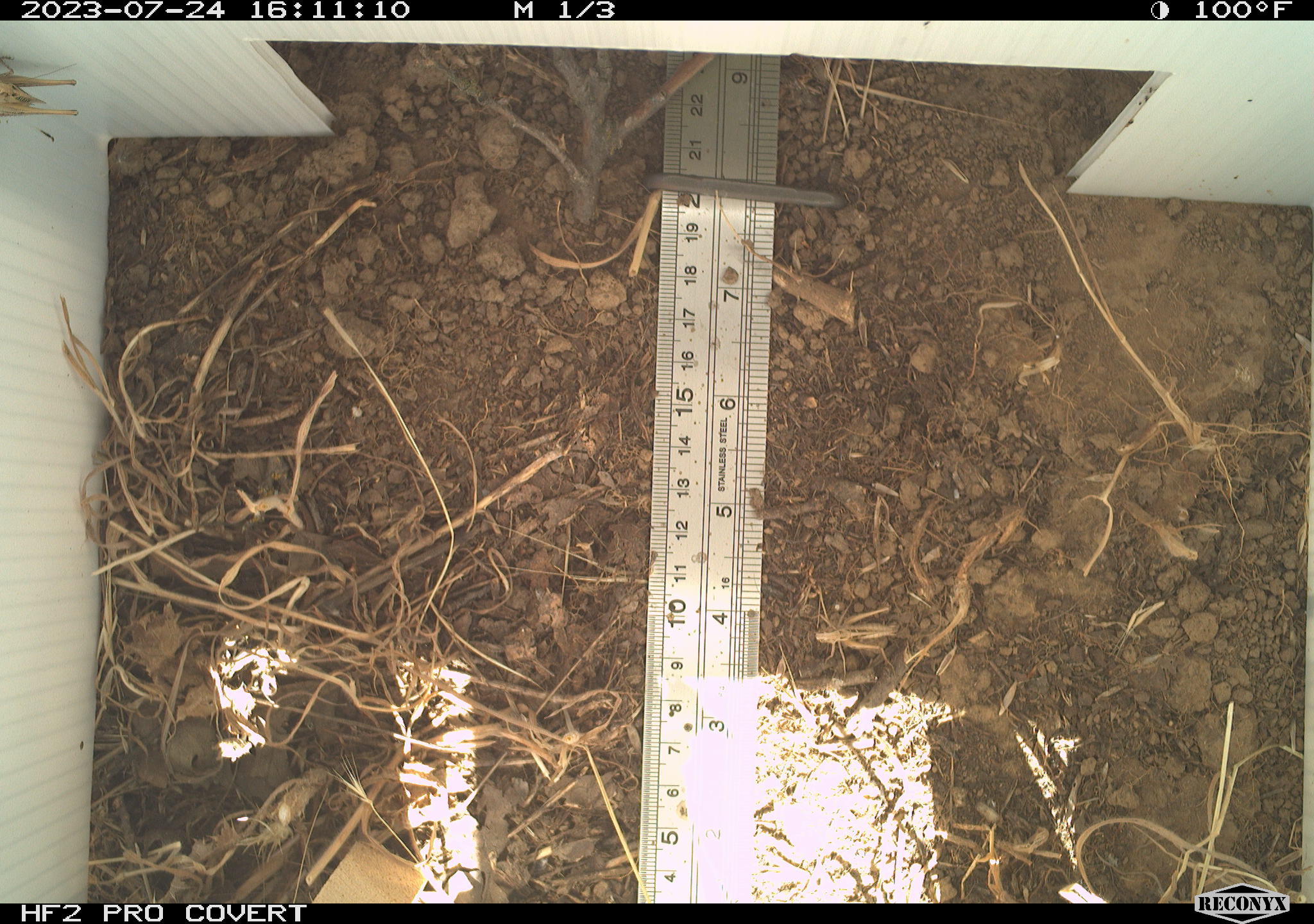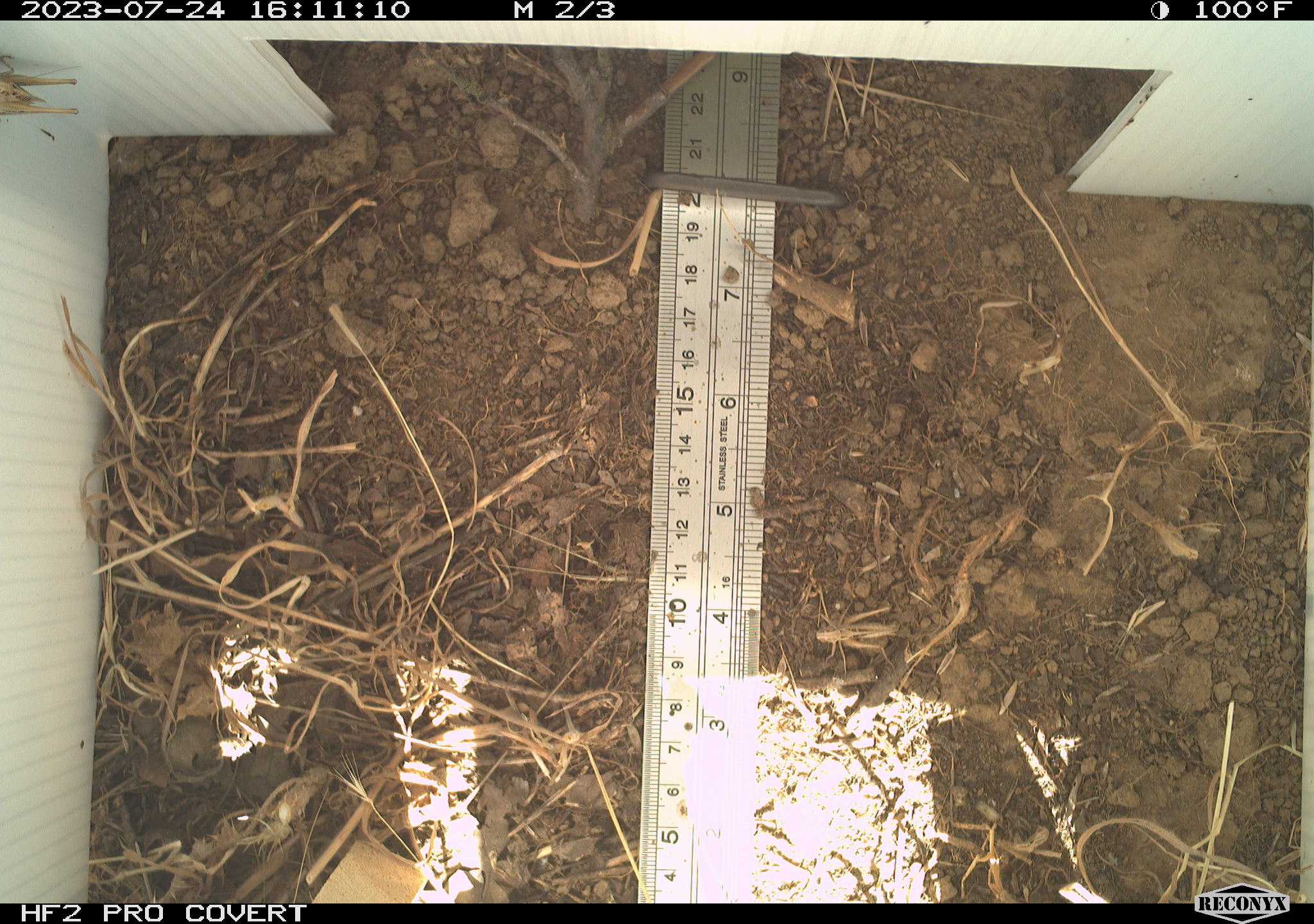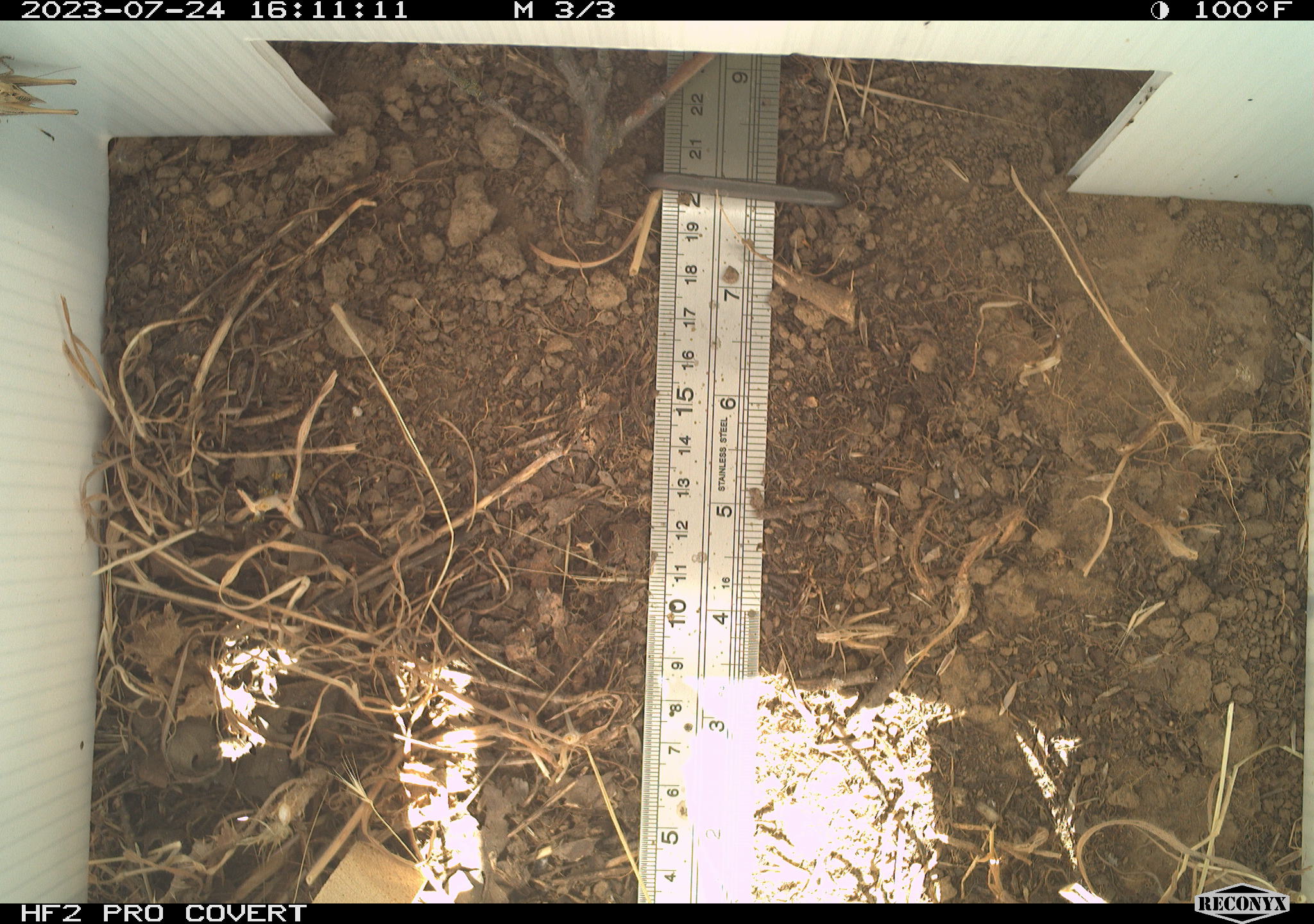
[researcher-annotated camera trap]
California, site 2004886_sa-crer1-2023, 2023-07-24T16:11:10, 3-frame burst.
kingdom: Animalia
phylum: Arthropoda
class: Insecta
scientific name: Insecta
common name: insect